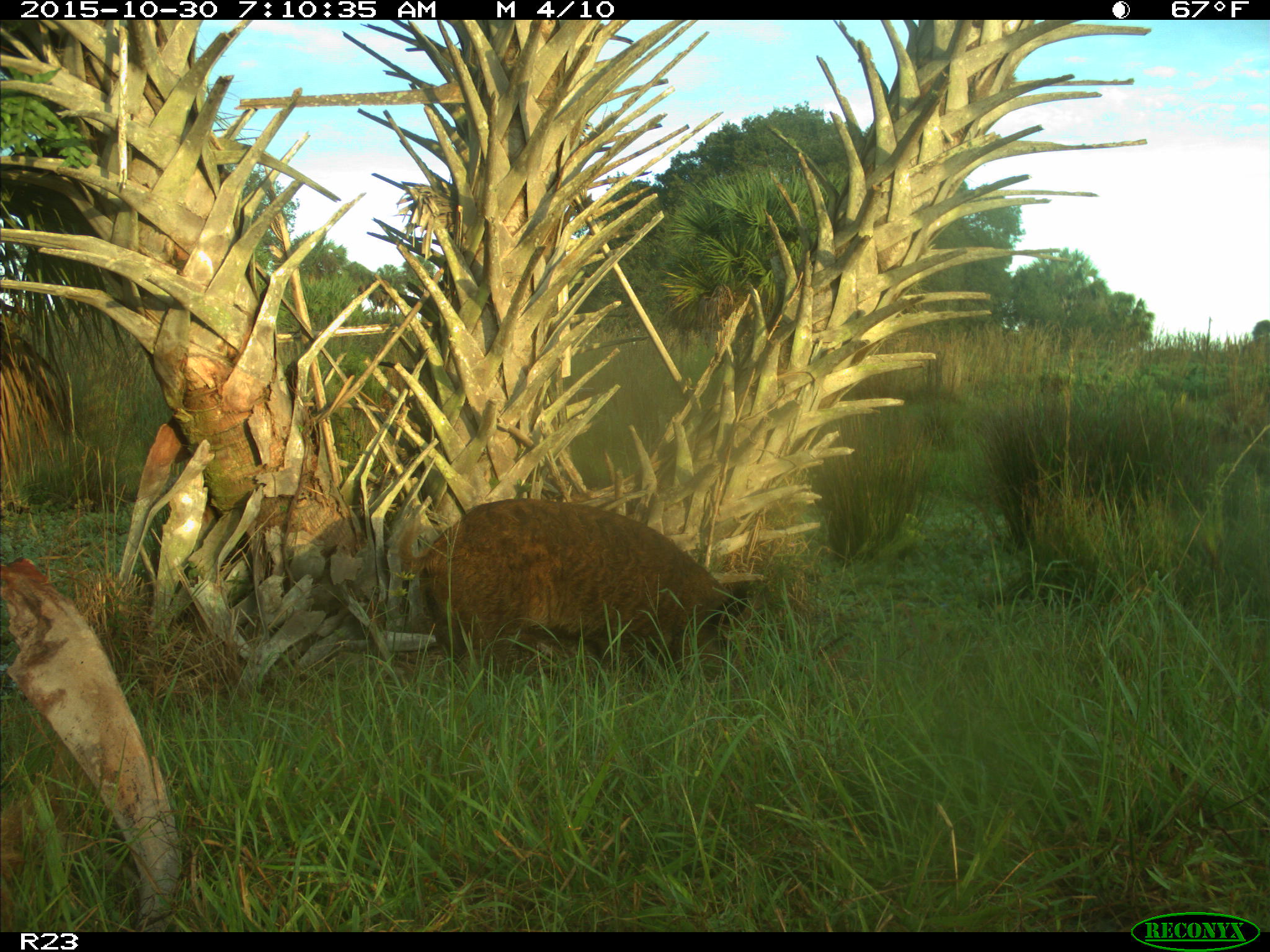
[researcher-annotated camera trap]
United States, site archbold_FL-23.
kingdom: Animalia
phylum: Chordata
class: Mammalia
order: Artiodactyla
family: Suidae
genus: Sus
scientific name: Sus scrofa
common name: wild boar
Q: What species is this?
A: Sus scrofa (wild boar).